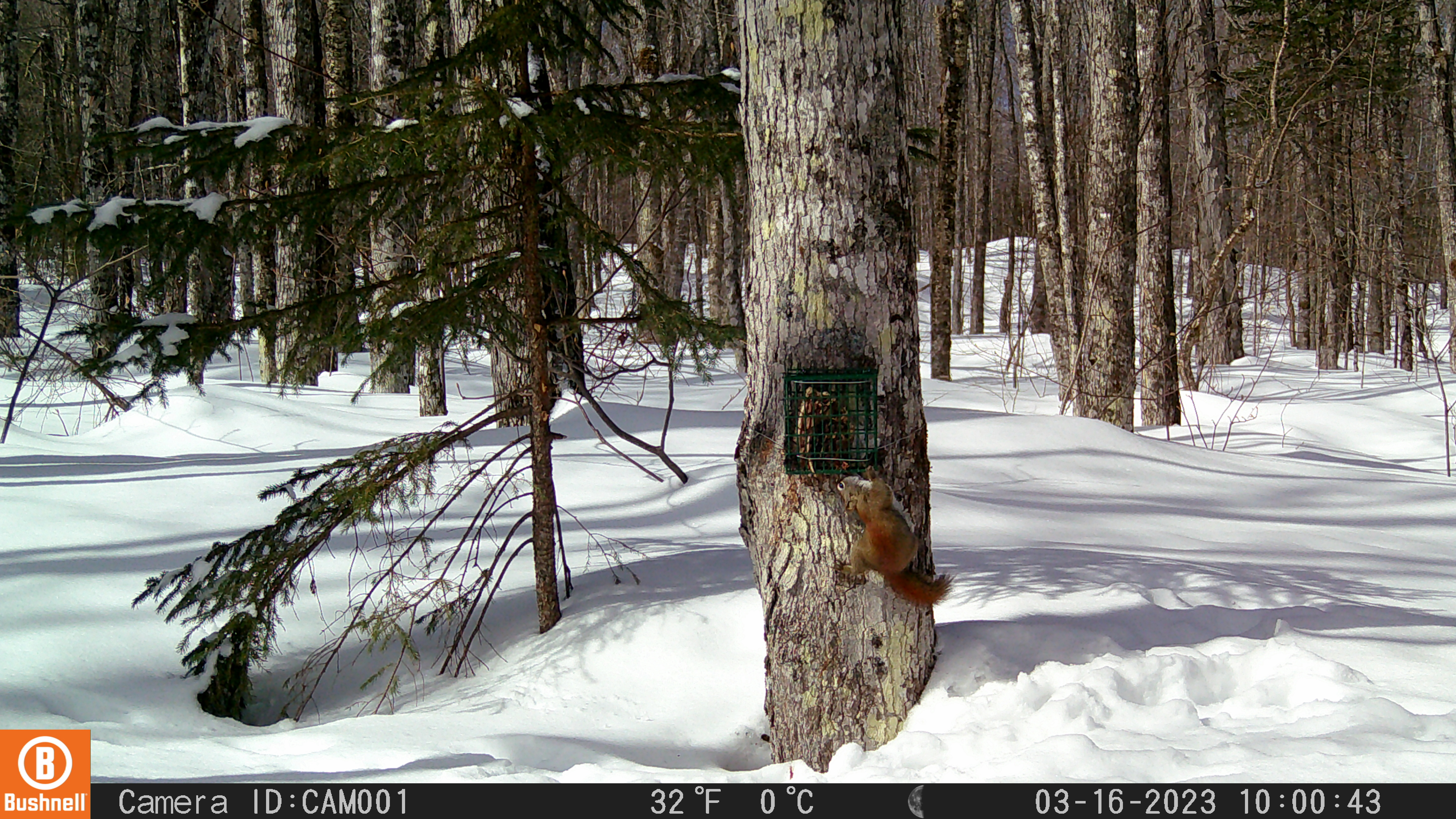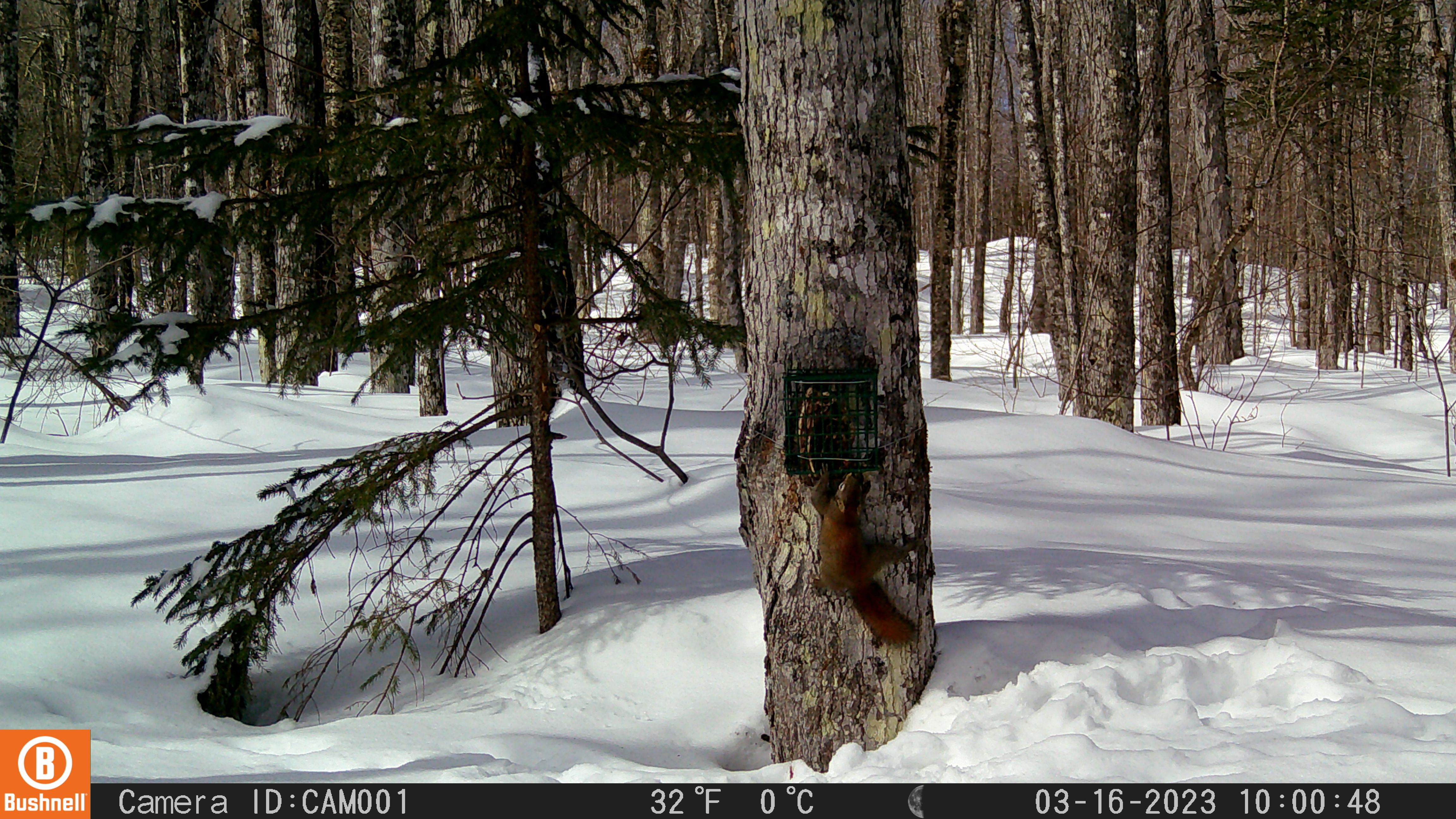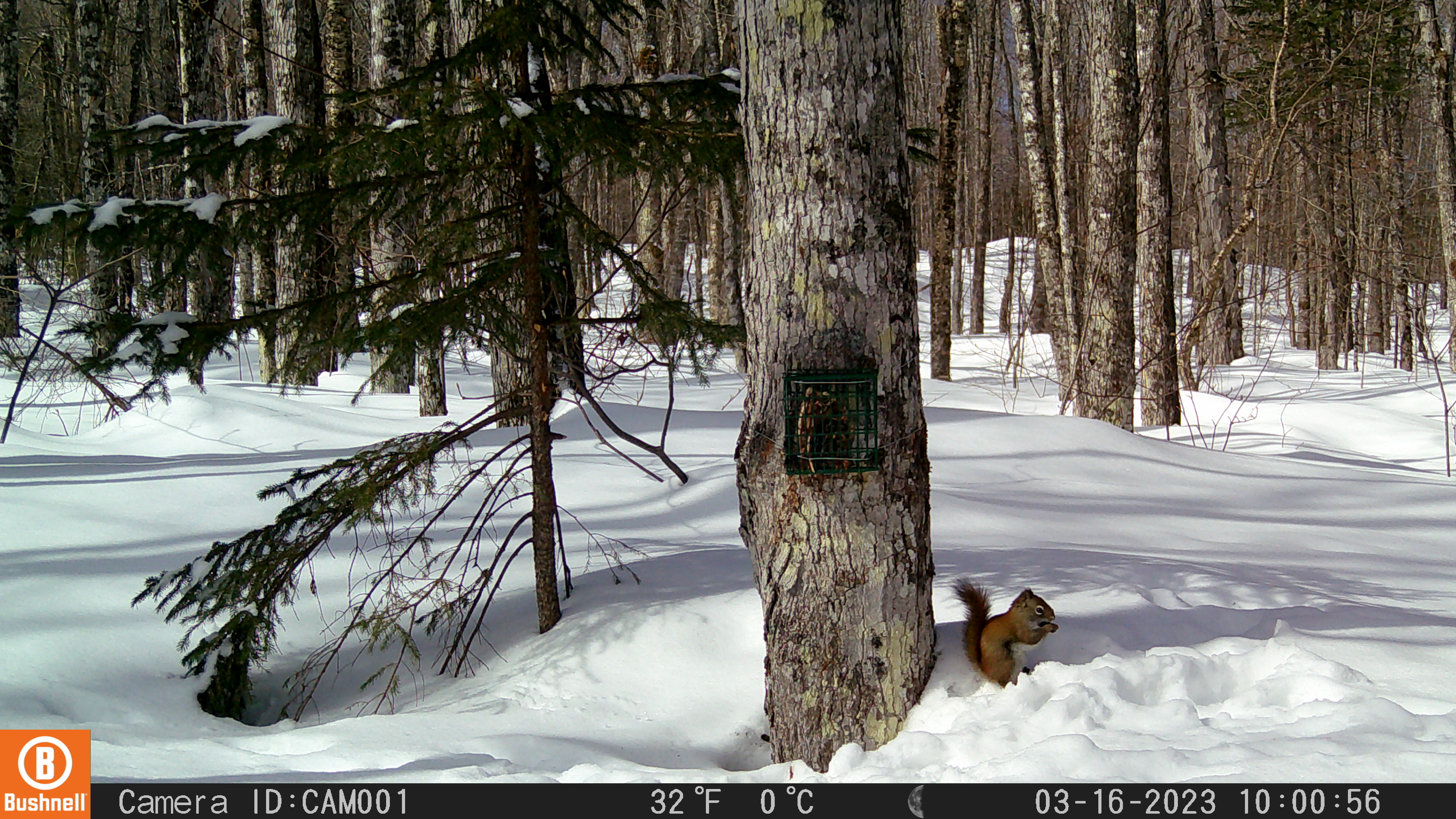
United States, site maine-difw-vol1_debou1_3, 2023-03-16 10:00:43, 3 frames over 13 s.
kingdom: Animalia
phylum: Chordata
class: Mammalia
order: Rodentia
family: Sciuridae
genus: Tamiasciurus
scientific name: Tamiasciurus hudsonicus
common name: red squirrel